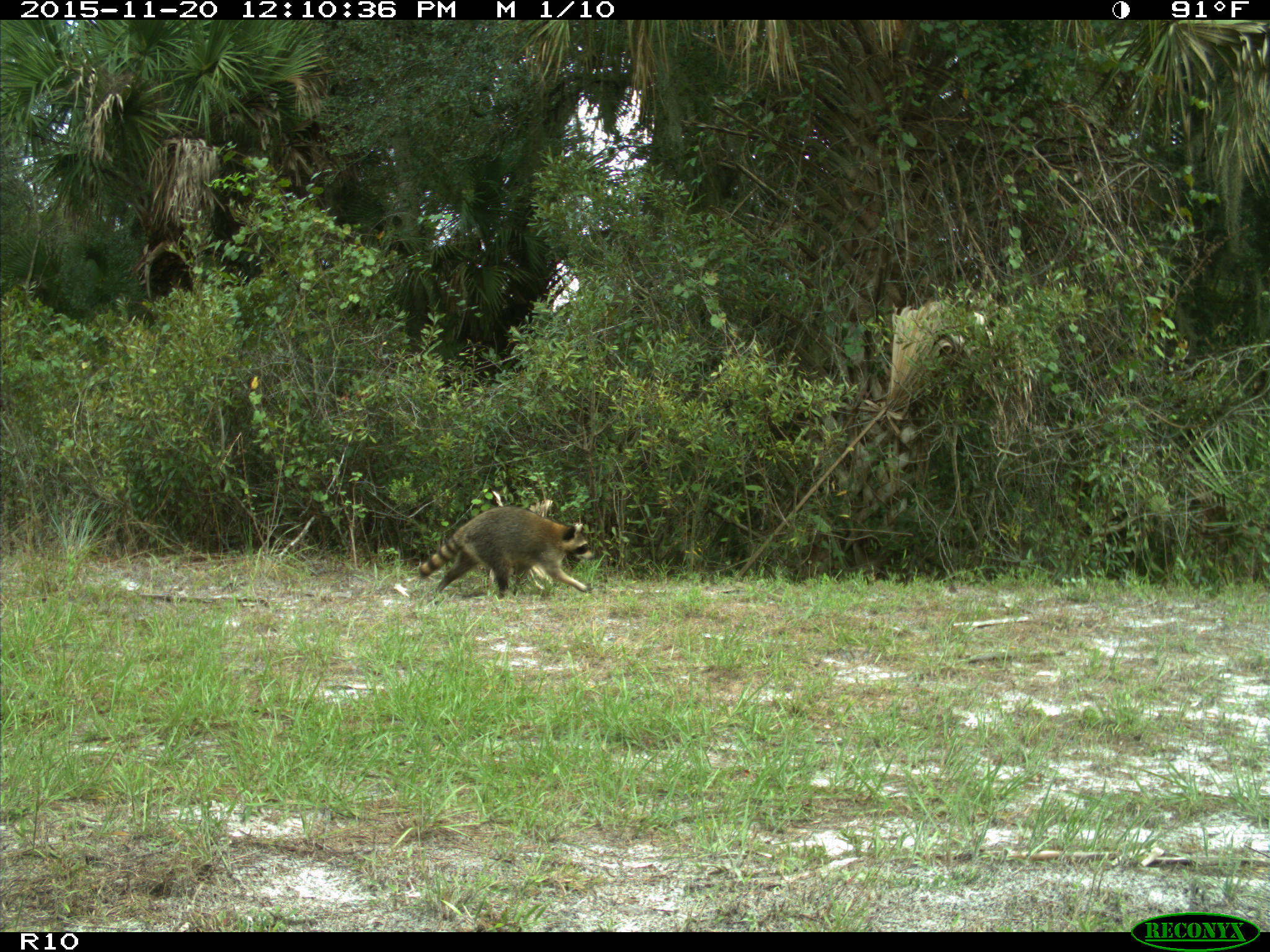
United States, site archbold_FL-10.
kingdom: Animalia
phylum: Chordata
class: Mammalia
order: Carnivora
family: Procyonidae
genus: Procyon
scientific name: Procyon lotor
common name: common raccoon